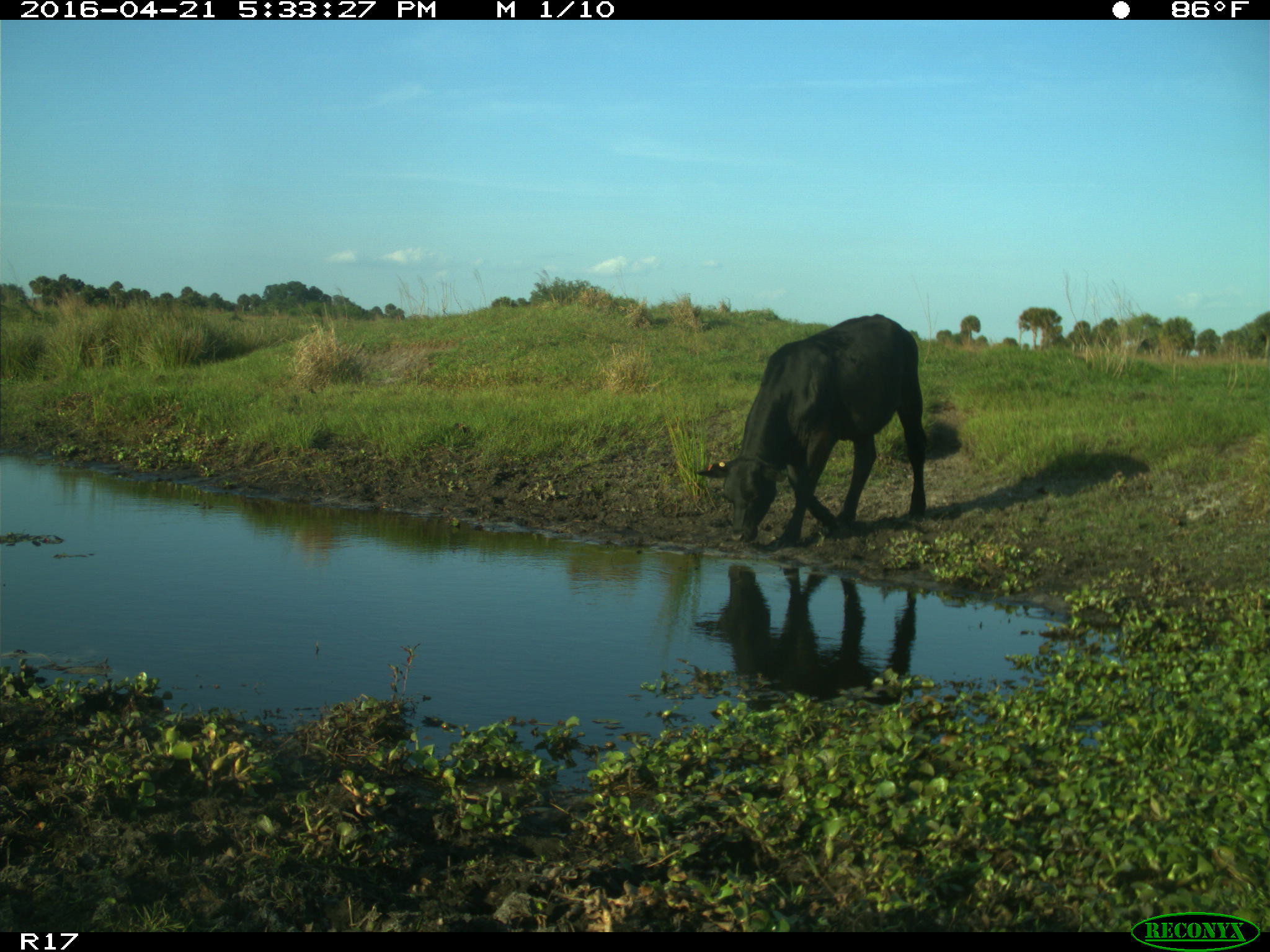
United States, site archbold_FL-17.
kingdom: Animalia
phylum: Chordata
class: Mammalia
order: Artiodactyla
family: Bovidae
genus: Bos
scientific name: Bos taurus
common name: domestic cow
Bos taurus (domestic cow).